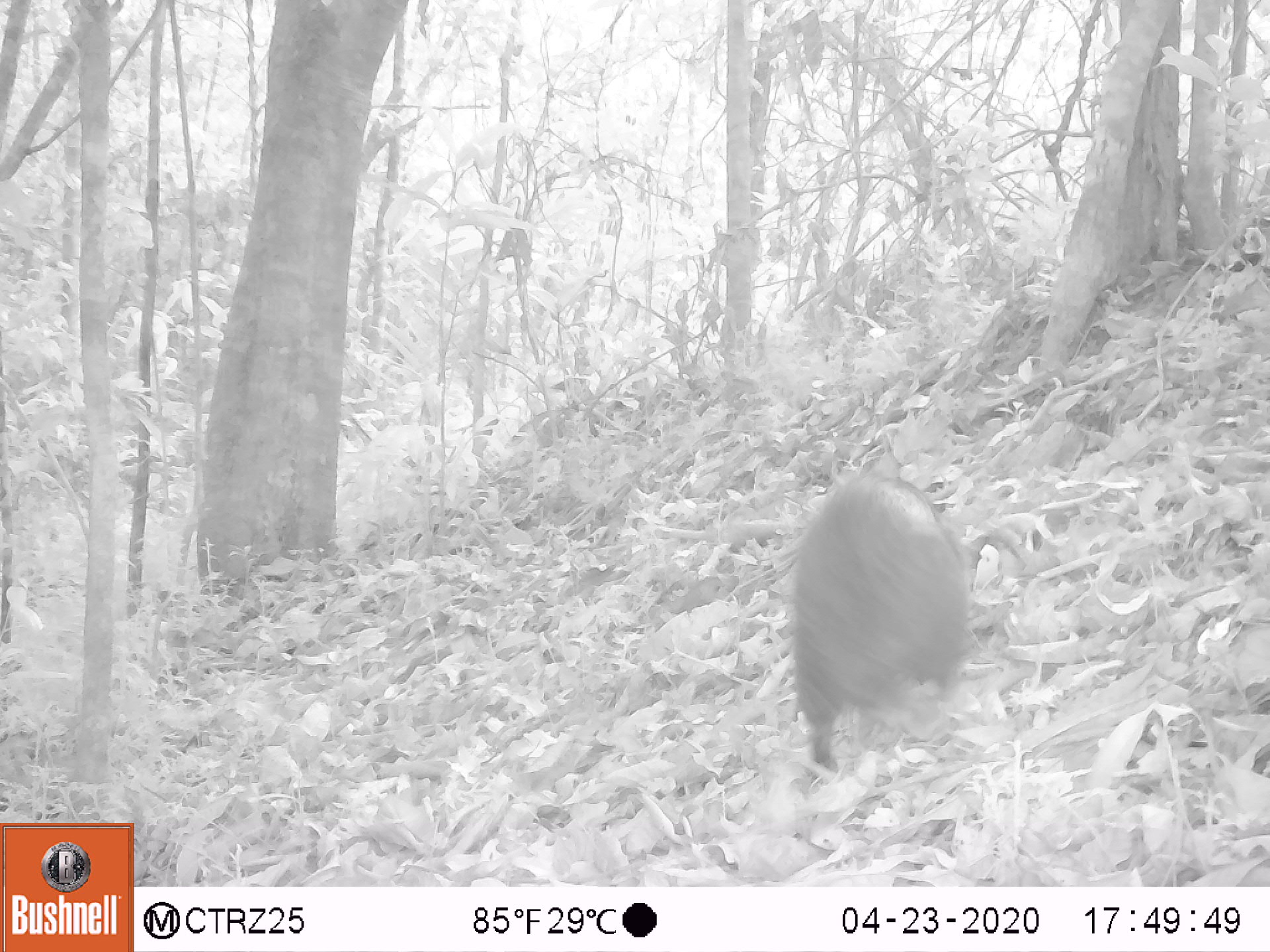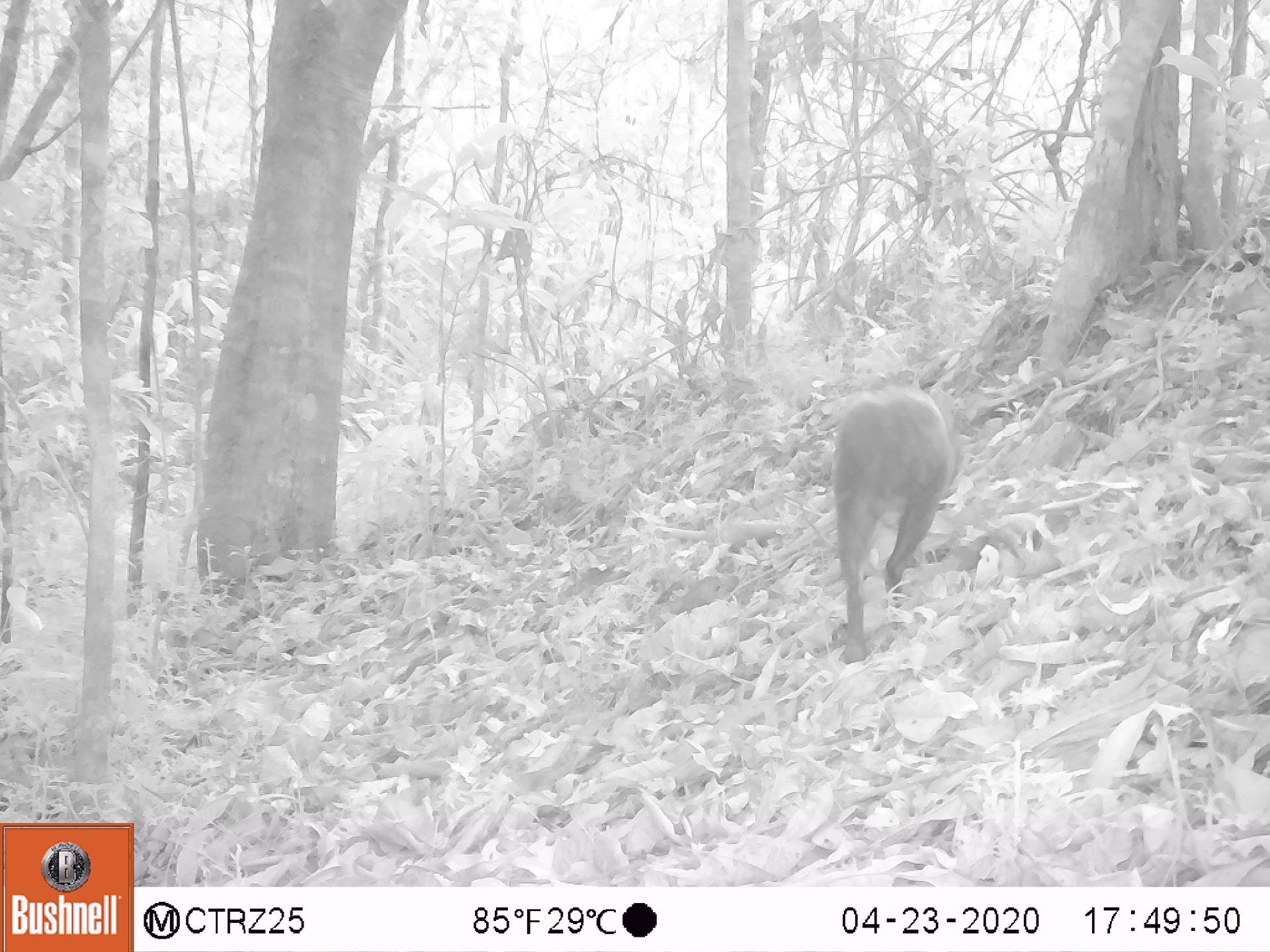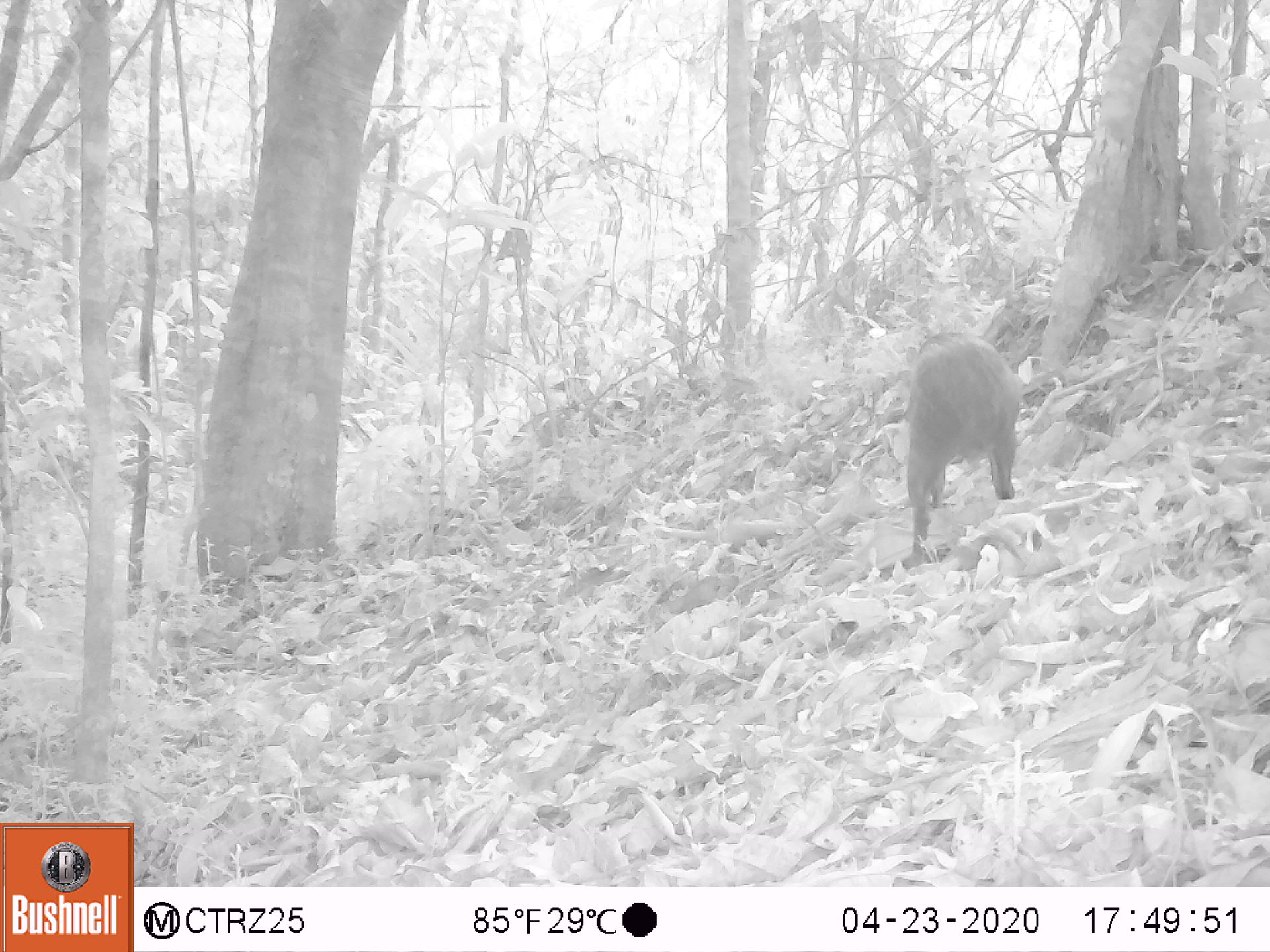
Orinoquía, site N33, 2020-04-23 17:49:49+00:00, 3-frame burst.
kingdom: Animalia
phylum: Chordata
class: Mammalia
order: Rodentia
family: Dasyproctidae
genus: Dasyprocta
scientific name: Dasyprocta fuliginosa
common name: black agouti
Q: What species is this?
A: Black agouti (Dasyprocta fuliginosa).